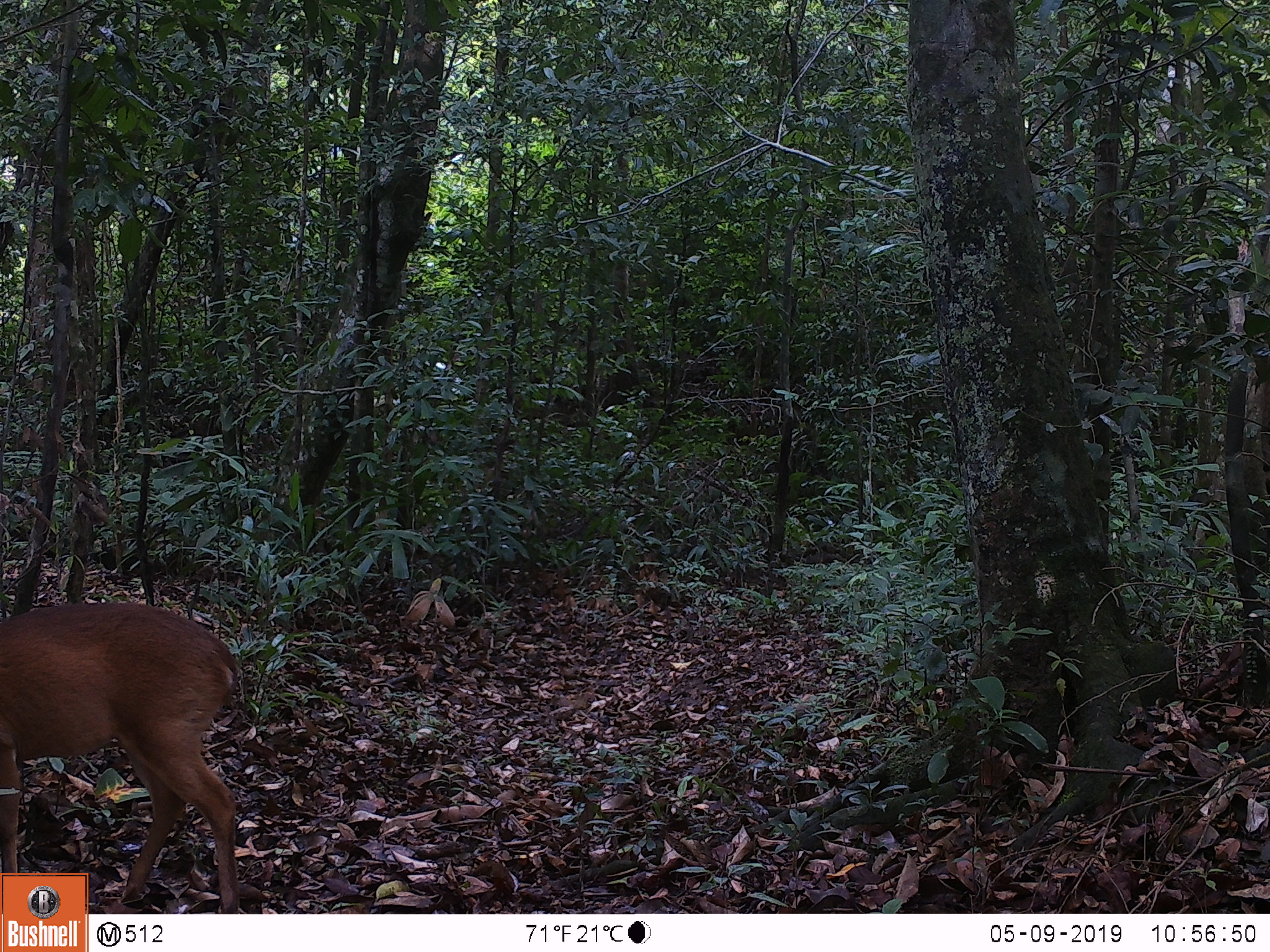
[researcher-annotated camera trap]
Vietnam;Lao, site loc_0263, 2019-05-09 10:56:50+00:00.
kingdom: Animalia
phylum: Chordata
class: Mammalia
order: Artiodactyla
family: Cervidae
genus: Muntiacus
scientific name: Muntiacus vuquangensis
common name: large-antlered muntjac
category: large antlered muntjac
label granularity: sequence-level